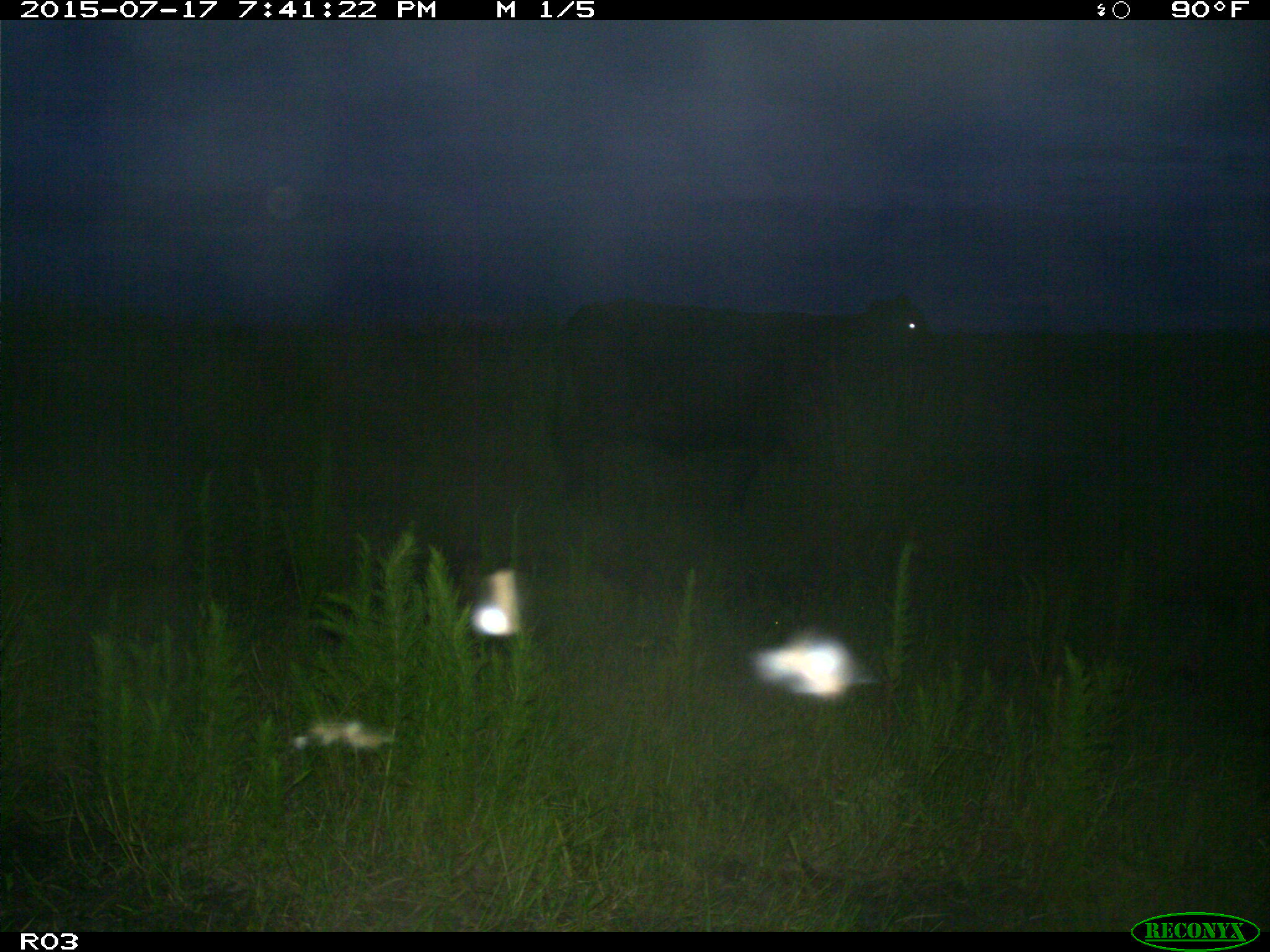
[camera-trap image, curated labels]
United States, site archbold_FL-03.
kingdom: Animalia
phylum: Chordata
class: Mammalia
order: Artiodactyla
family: Bovidae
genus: Bos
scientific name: Bos taurus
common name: domestic cow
Bos taurus (domestic cow).